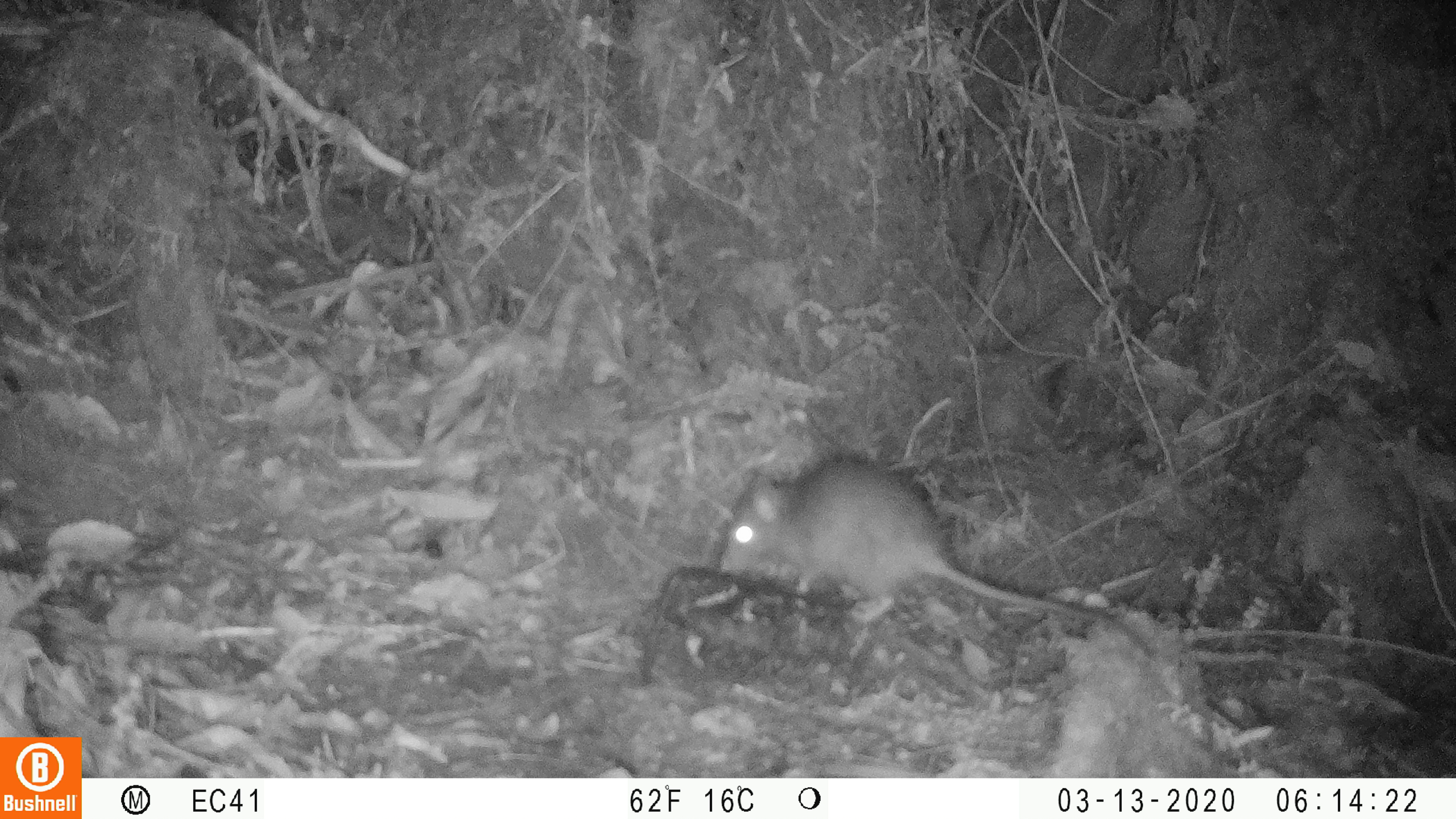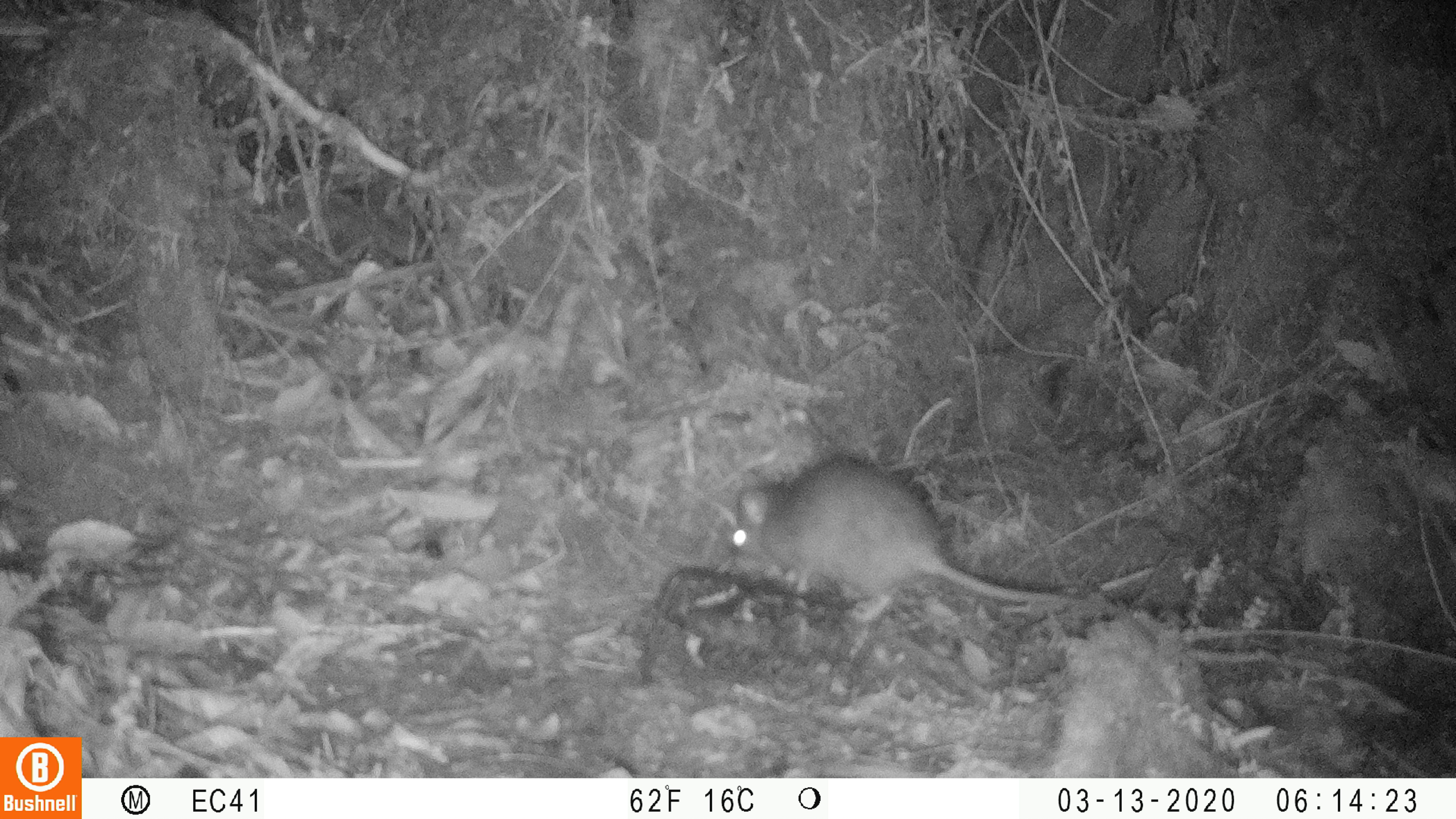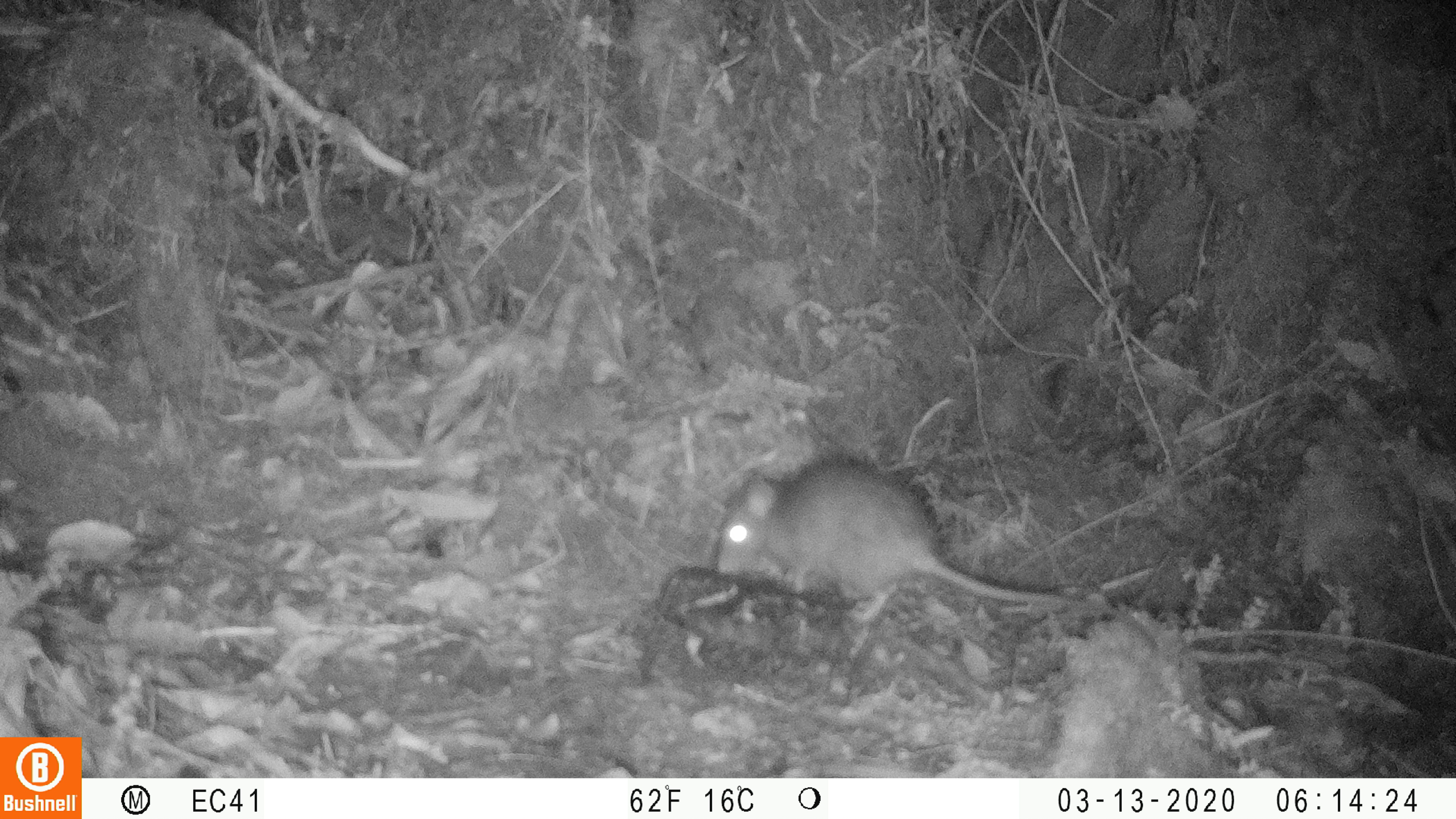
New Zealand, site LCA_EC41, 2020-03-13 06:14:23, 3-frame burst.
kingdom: Animalia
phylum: Chordata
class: Mammalia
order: Rodentia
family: Muridae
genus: Rattus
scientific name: Rattus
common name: rat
Rat (Rattus).